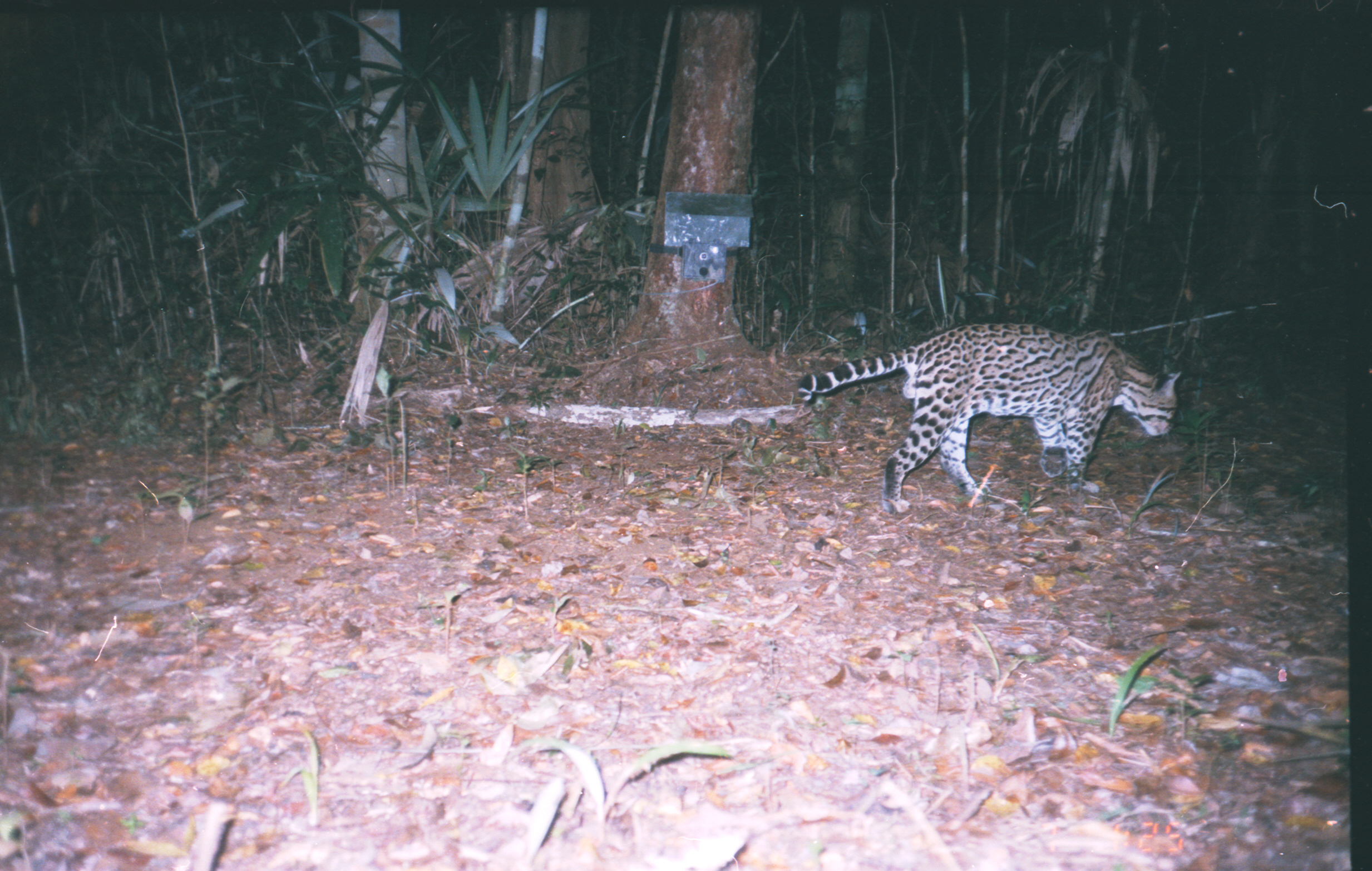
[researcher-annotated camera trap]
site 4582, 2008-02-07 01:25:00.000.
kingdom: Animalia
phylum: Chordata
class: Mammalia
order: Carnivora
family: Felidae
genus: Leopardus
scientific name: Leopardus pardalis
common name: ocelot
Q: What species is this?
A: Leopardus pardalis (ocelot).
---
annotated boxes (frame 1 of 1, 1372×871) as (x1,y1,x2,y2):
leopardus pardalis: (795,322,1182,514)